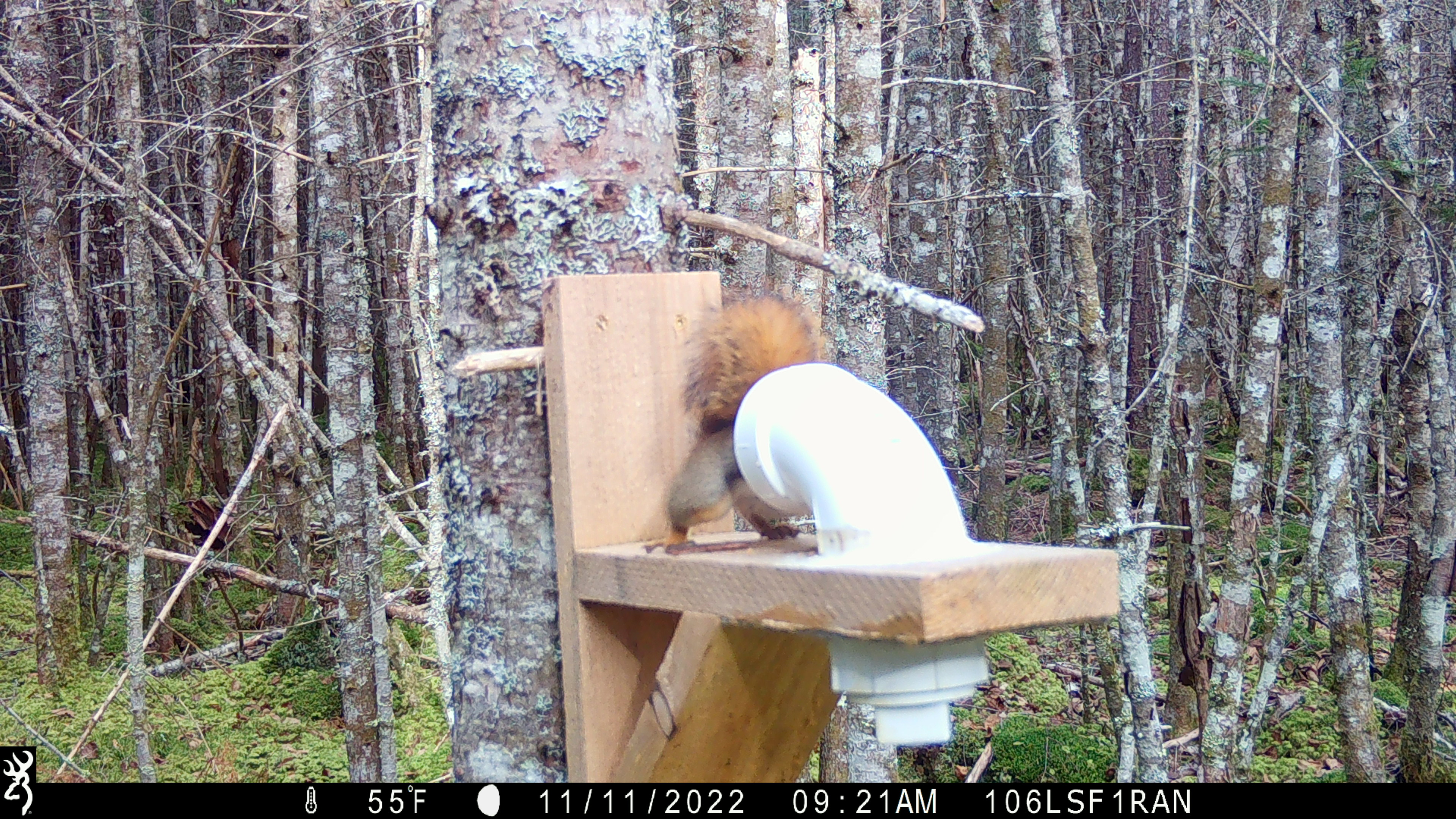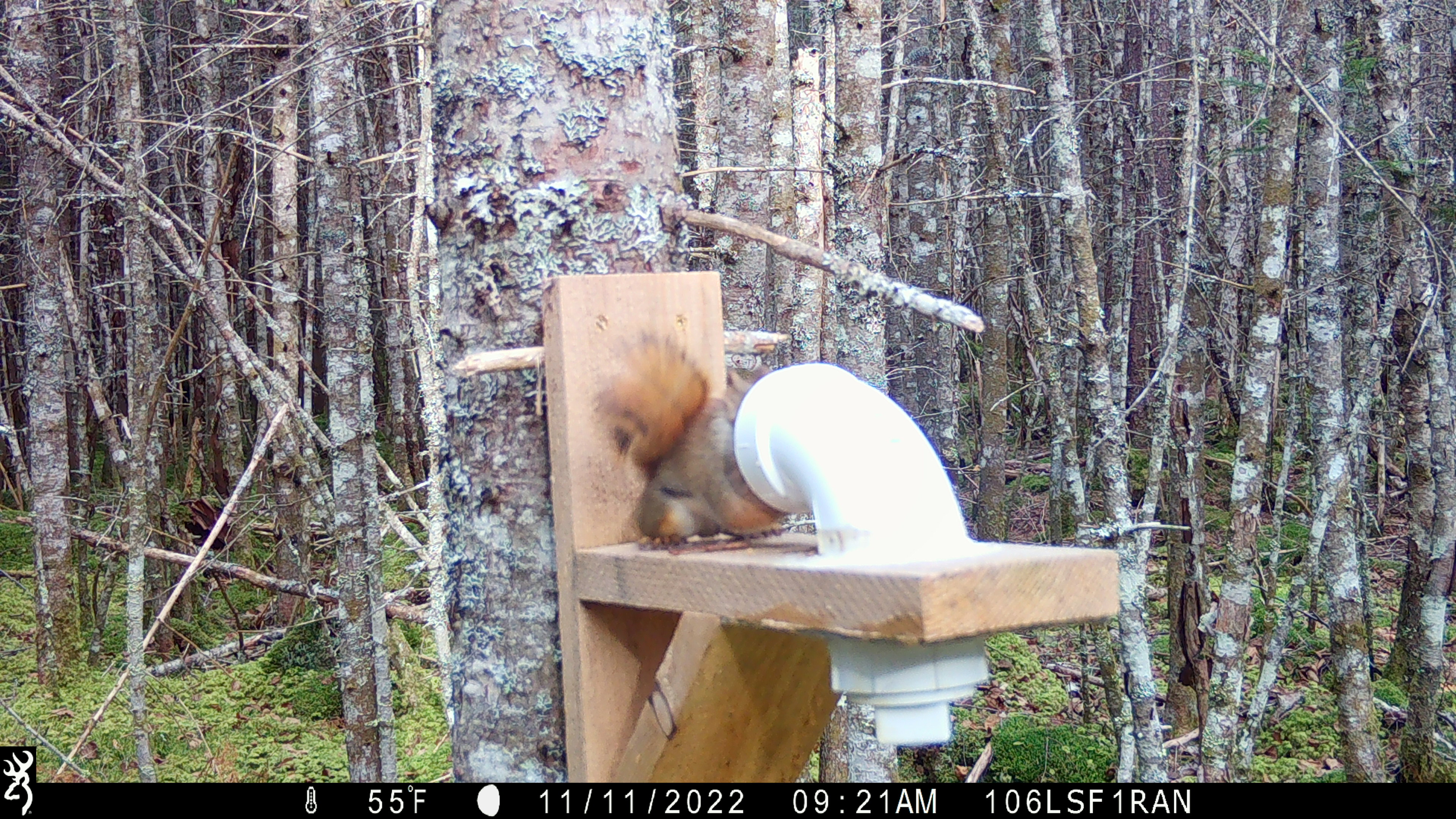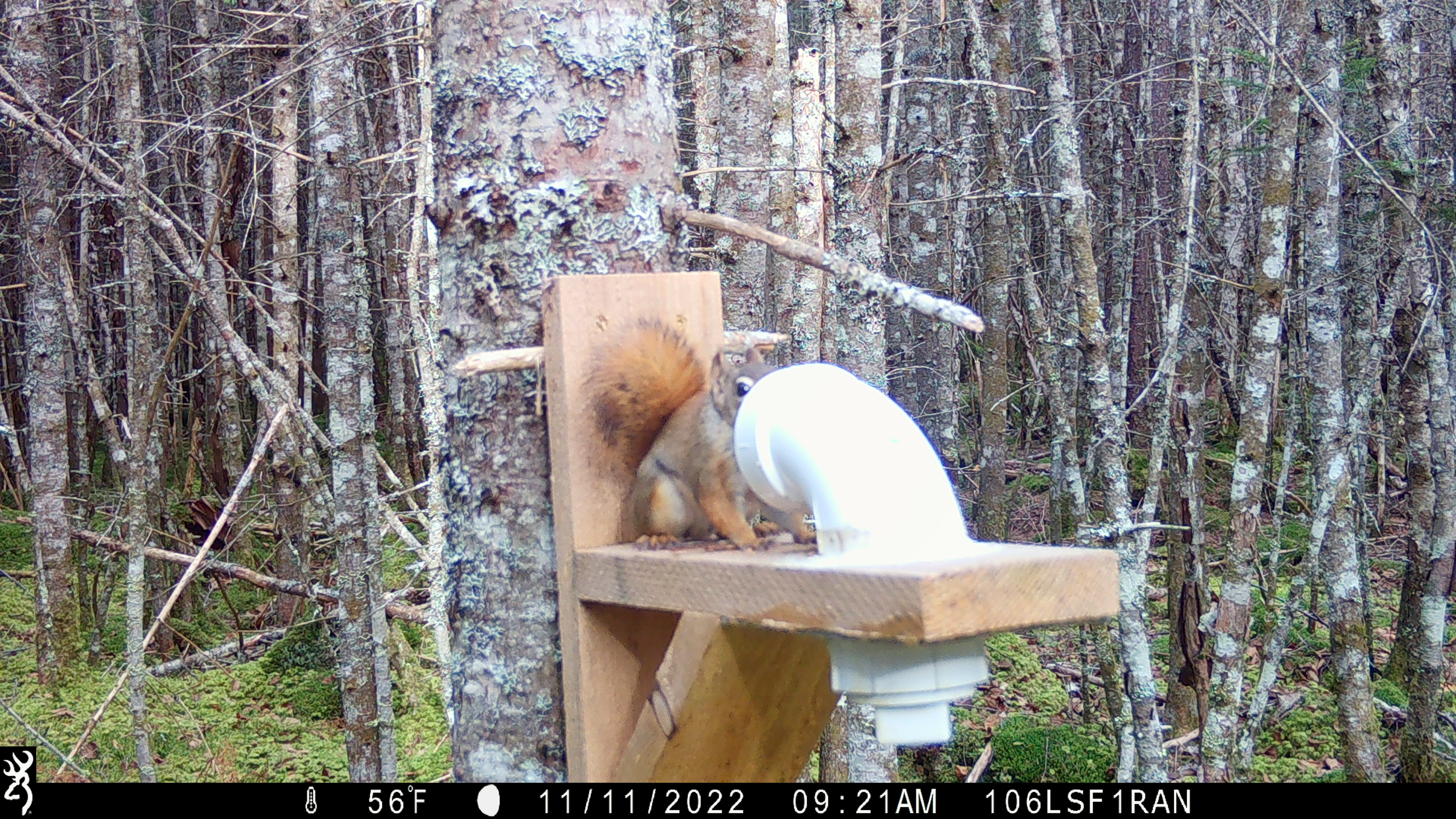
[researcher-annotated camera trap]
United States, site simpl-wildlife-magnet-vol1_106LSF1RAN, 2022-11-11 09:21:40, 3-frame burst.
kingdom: Animalia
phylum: Chordata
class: Mammalia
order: Rodentia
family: Sciuridae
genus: Tamiasciurus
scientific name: Tamiasciurus hudsonicus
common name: red squirrel